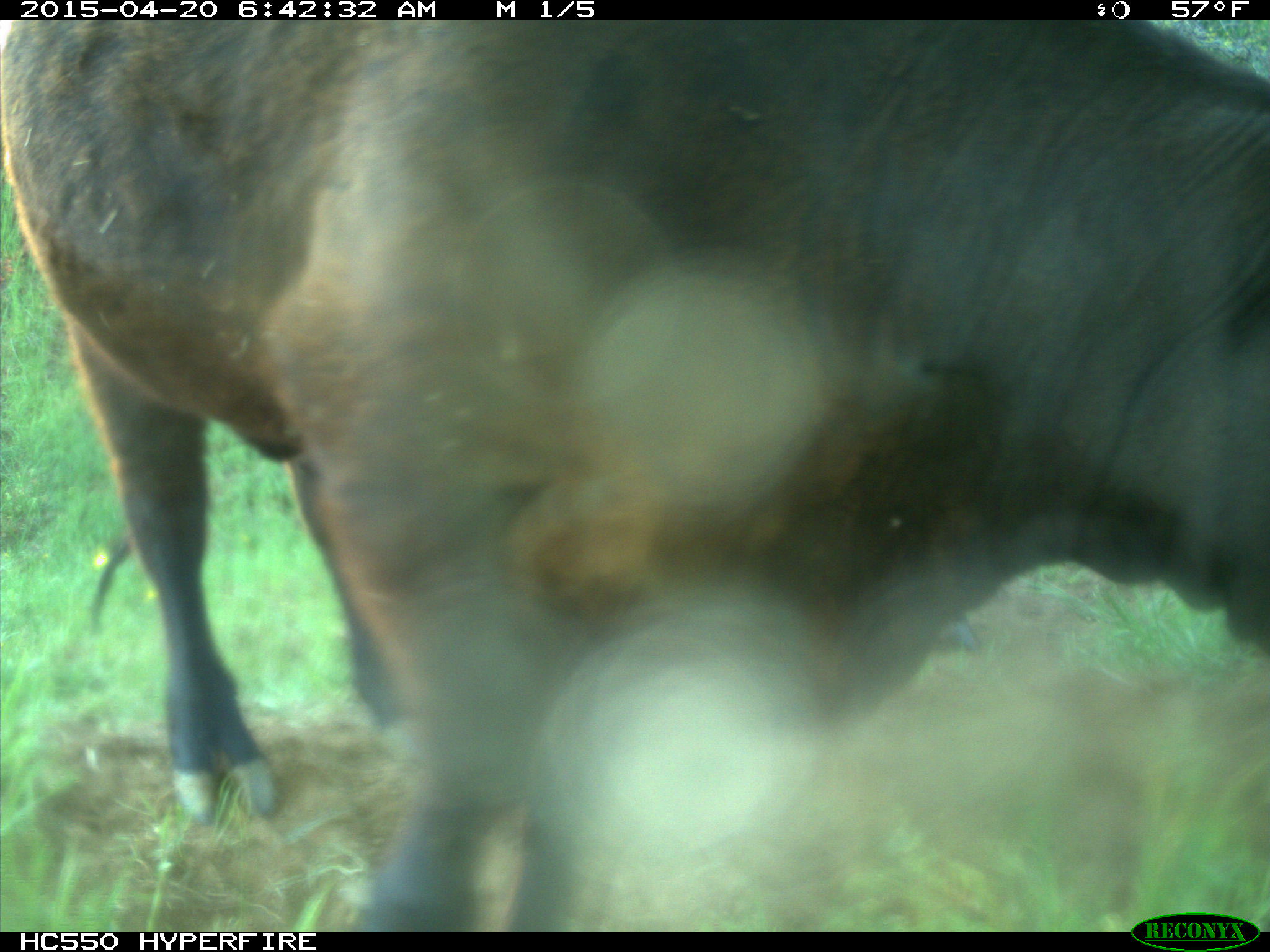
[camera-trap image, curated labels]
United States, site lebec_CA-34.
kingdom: Animalia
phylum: Chordata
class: Mammalia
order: Artiodactyla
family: Bovidae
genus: Bos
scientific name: Bos taurus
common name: domestic cow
Bos taurus (domestic cow).